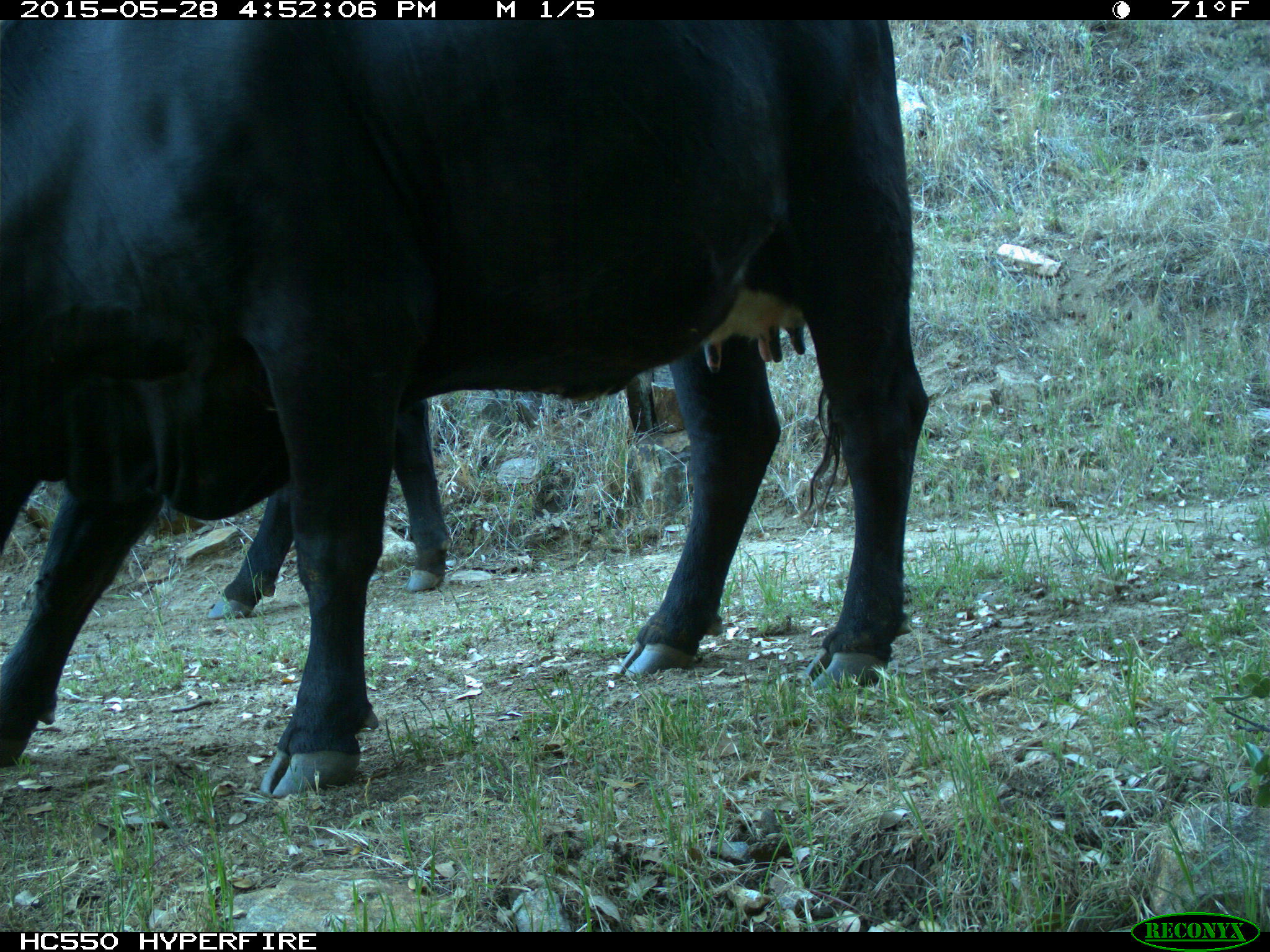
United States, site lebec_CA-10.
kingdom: Animalia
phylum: Chordata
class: Mammalia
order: Artiodactyla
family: Bovidae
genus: Bos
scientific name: Bos taurus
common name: domestic cow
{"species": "Bos taurus (domestic cow)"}